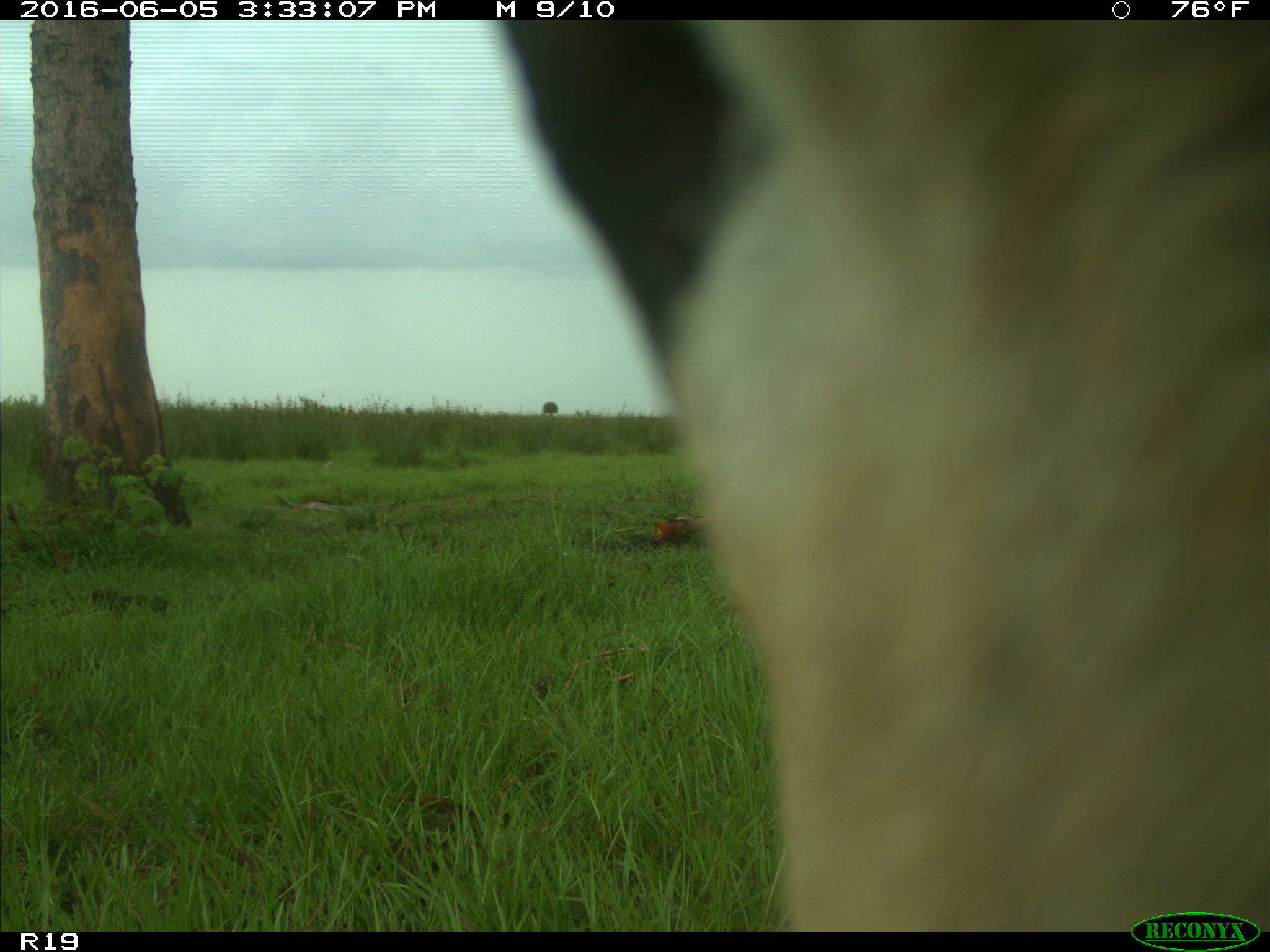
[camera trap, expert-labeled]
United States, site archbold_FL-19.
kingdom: Animalia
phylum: Chordata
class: Mammalia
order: Artiodactyla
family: Bovidae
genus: Bos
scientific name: Bos taurus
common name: domestic cow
Bos taurus (domestic cow).